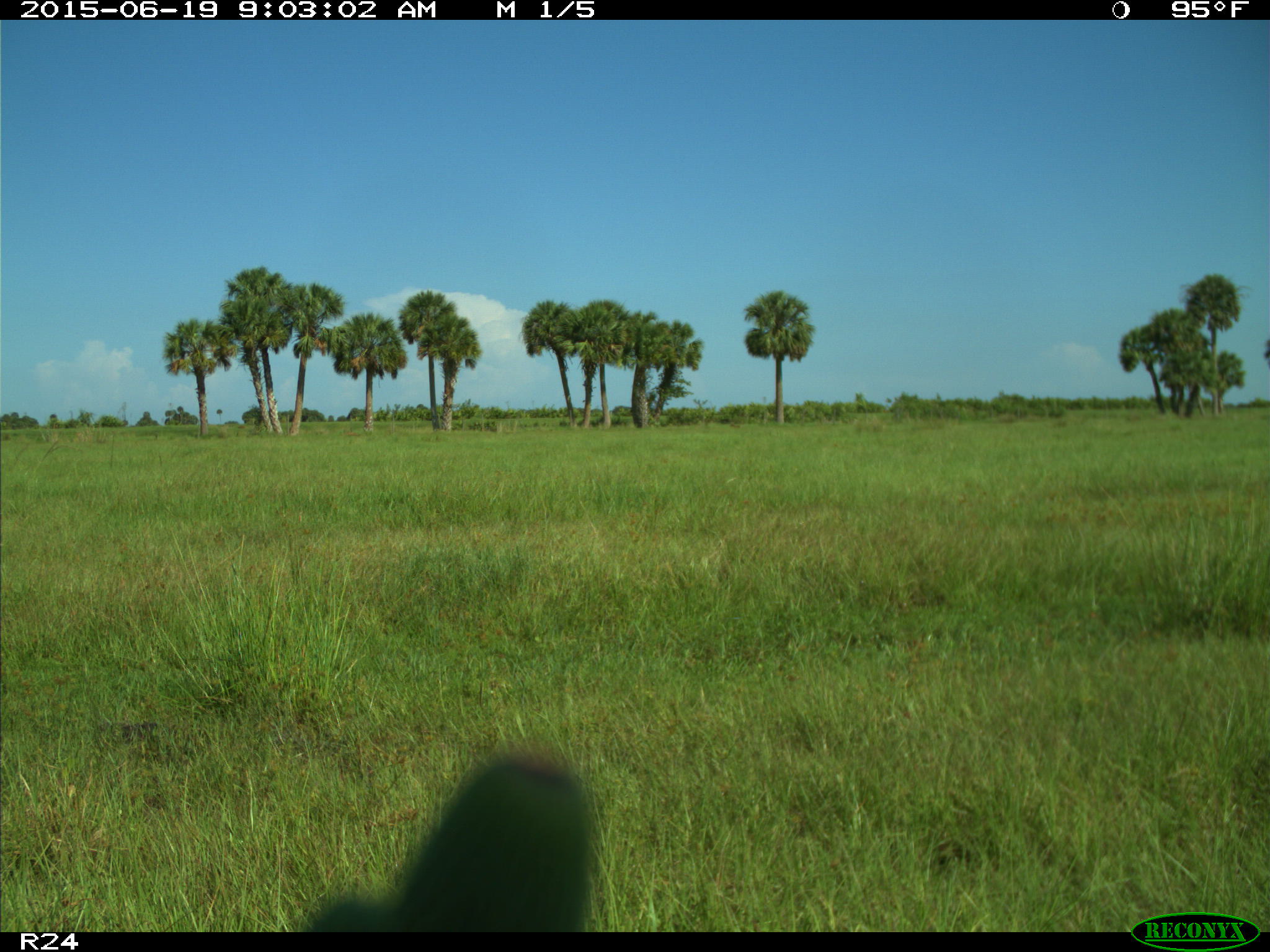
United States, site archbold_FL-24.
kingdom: Animalia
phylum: Chordata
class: Mammalia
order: Artiodactyla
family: Bovidae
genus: Bos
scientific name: Bos taurus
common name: domestic cow